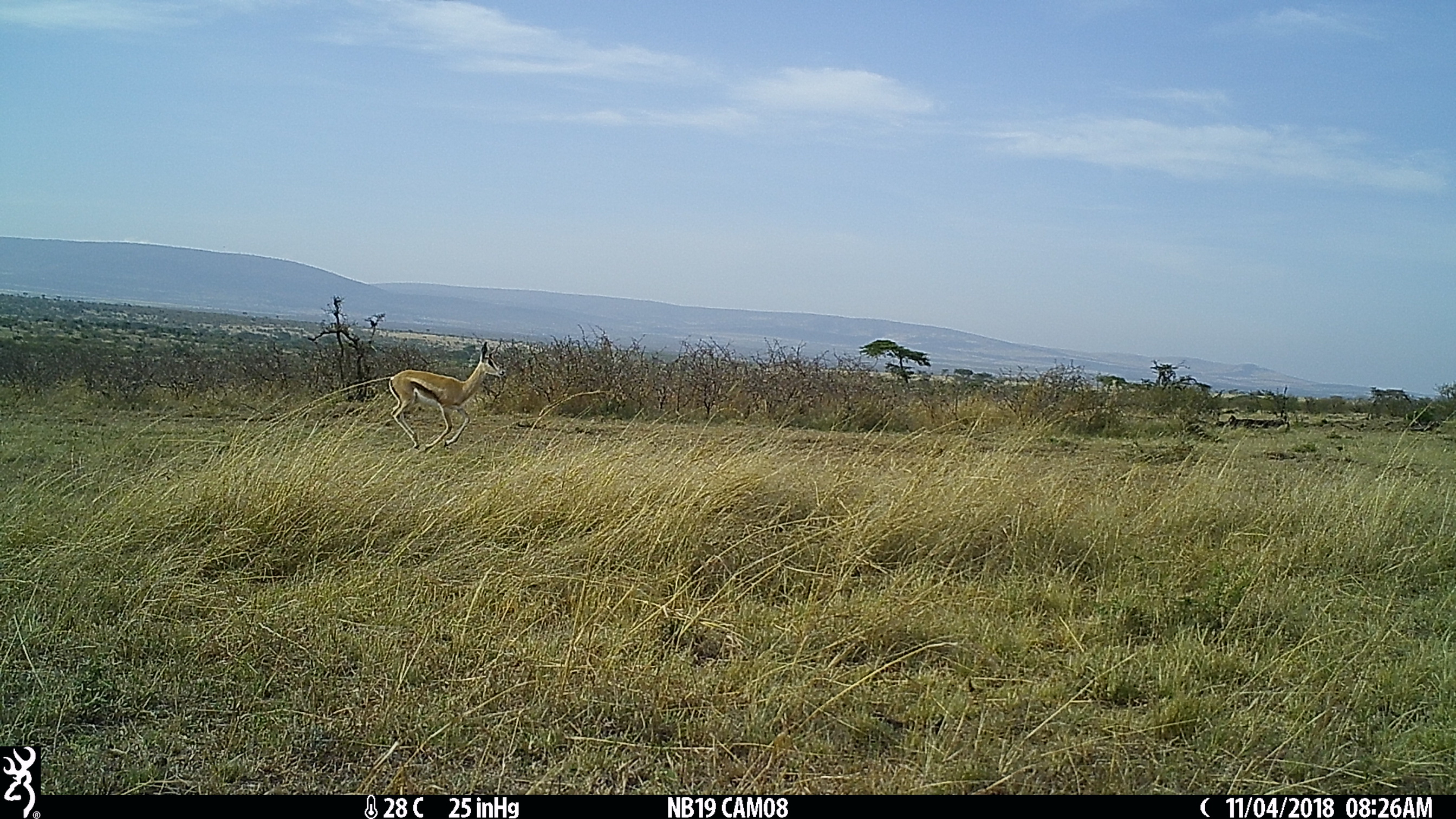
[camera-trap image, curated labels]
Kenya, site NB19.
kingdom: Animalia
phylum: Chordata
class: Mammalia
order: Artiodactyla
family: Bovidae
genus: Nanger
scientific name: Nanger granti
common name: grant's gazelle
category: gazelle grants